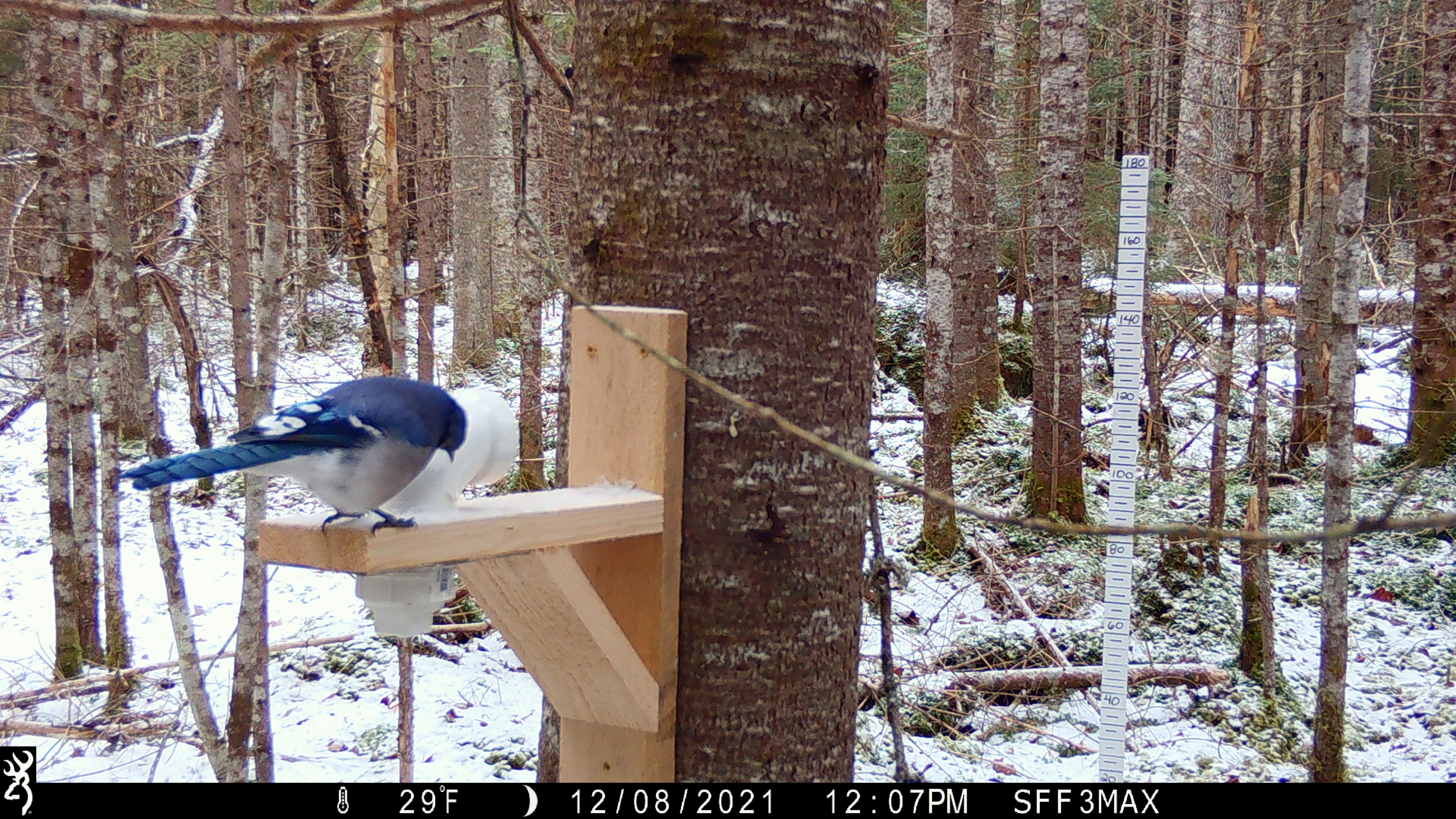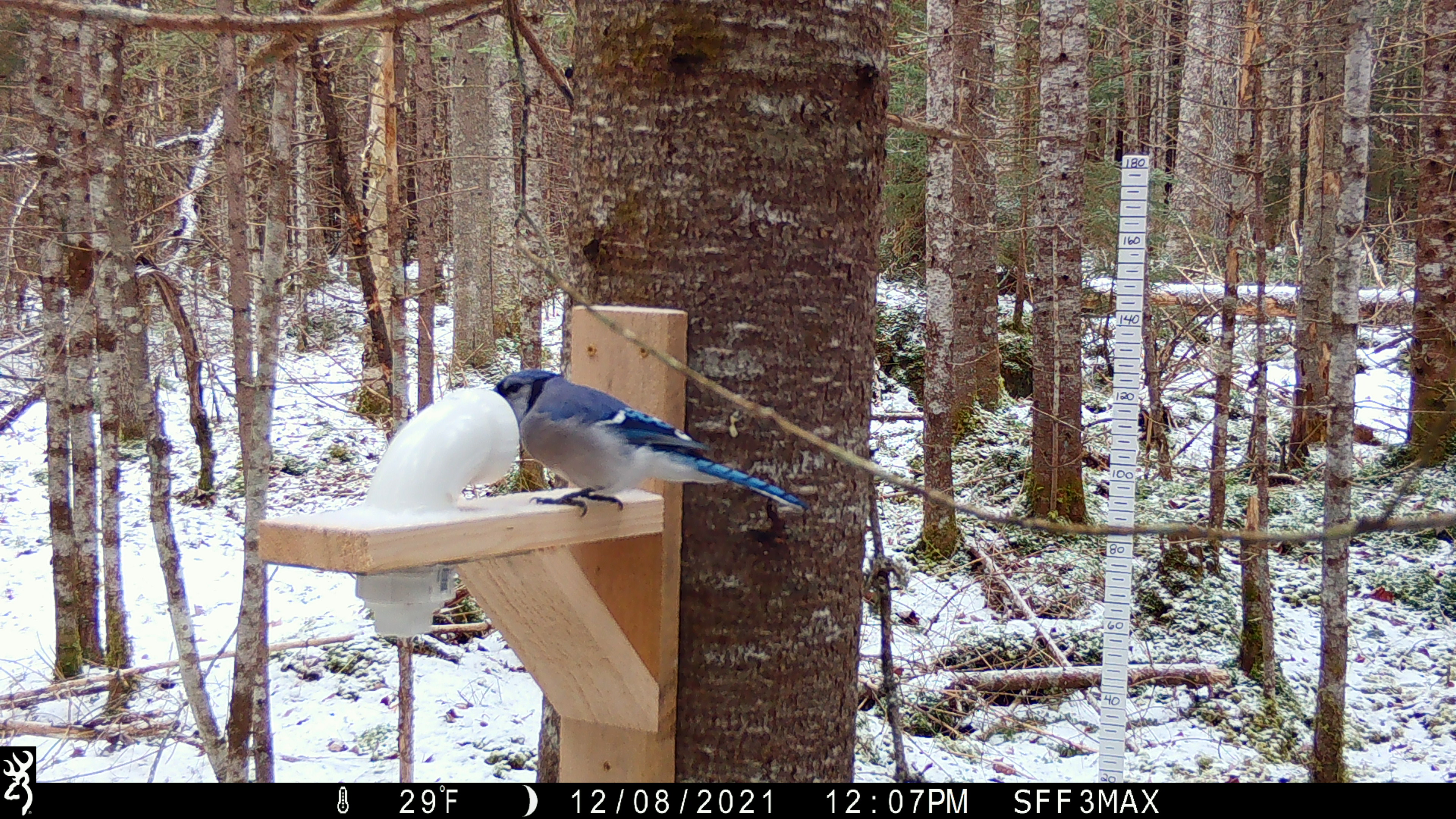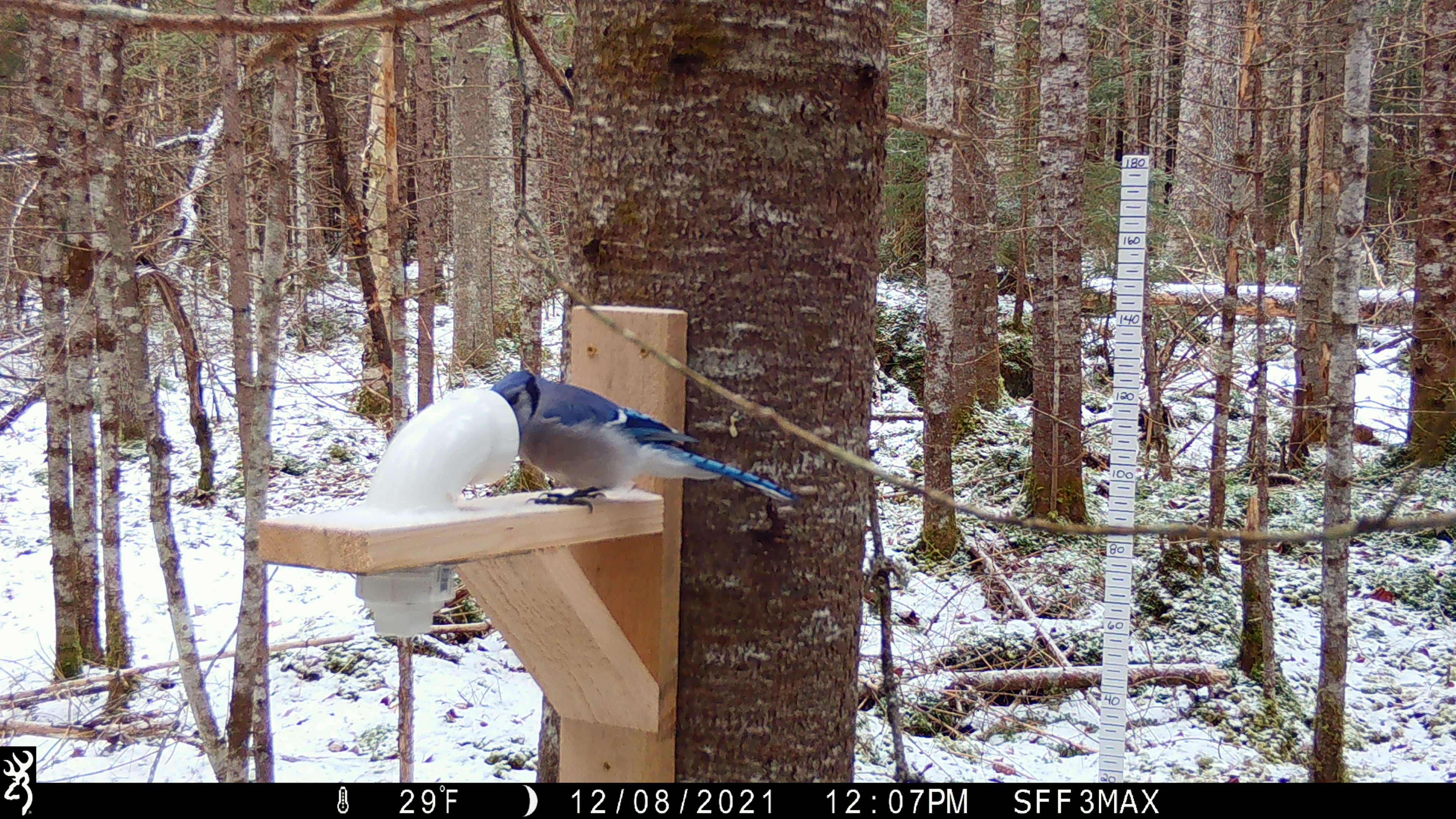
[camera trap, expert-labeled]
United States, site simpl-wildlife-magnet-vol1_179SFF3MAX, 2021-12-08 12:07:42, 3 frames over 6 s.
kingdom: Animalia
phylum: Chordata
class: Aves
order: Passeriformes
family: Corvidae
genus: Cyanocitta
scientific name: Cyanocitta cristata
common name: blue jay